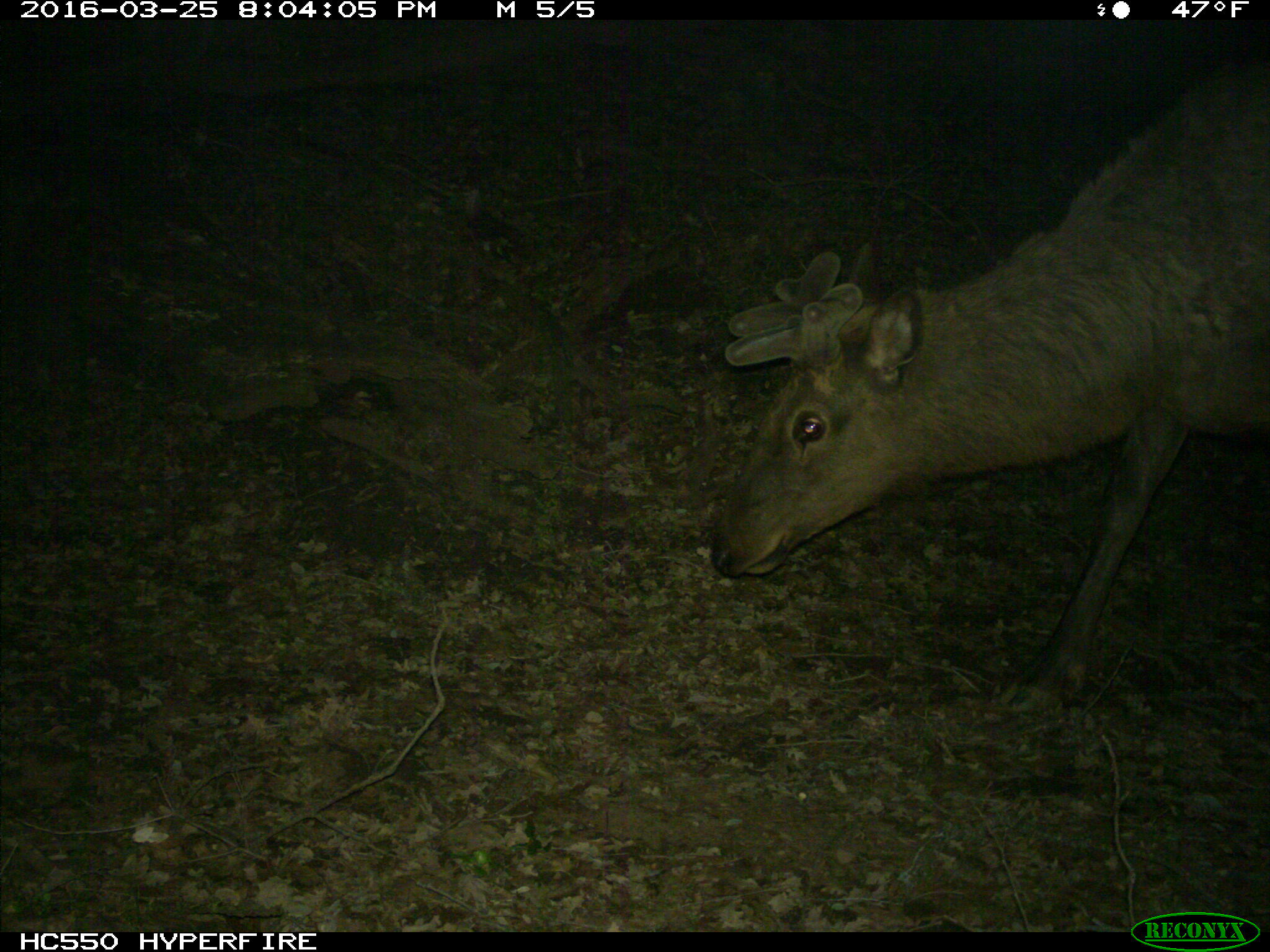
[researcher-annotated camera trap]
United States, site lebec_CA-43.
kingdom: Animalia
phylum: Chordata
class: Mammalia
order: Artiodactyla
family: Cervidae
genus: Cervus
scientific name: Cervus canadensis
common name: elk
Cervus canadensis (elk).